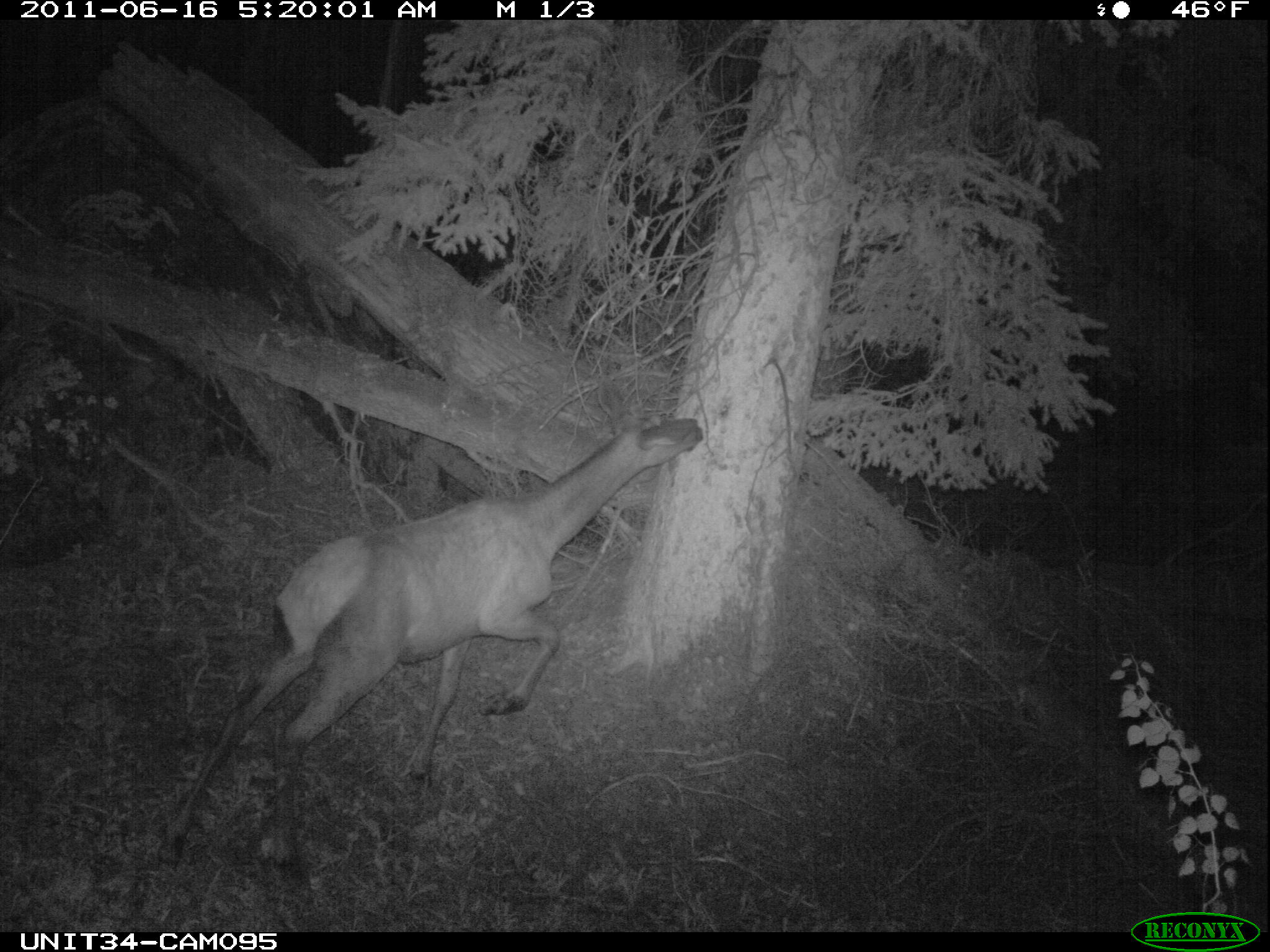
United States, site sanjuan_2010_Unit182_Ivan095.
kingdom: Animalia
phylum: Chordata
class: Mammalia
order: Artiodactyla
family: Cervidae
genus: Cervus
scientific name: Cervus elaphus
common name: red deer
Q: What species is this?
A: Cervus elaphus (red deer).